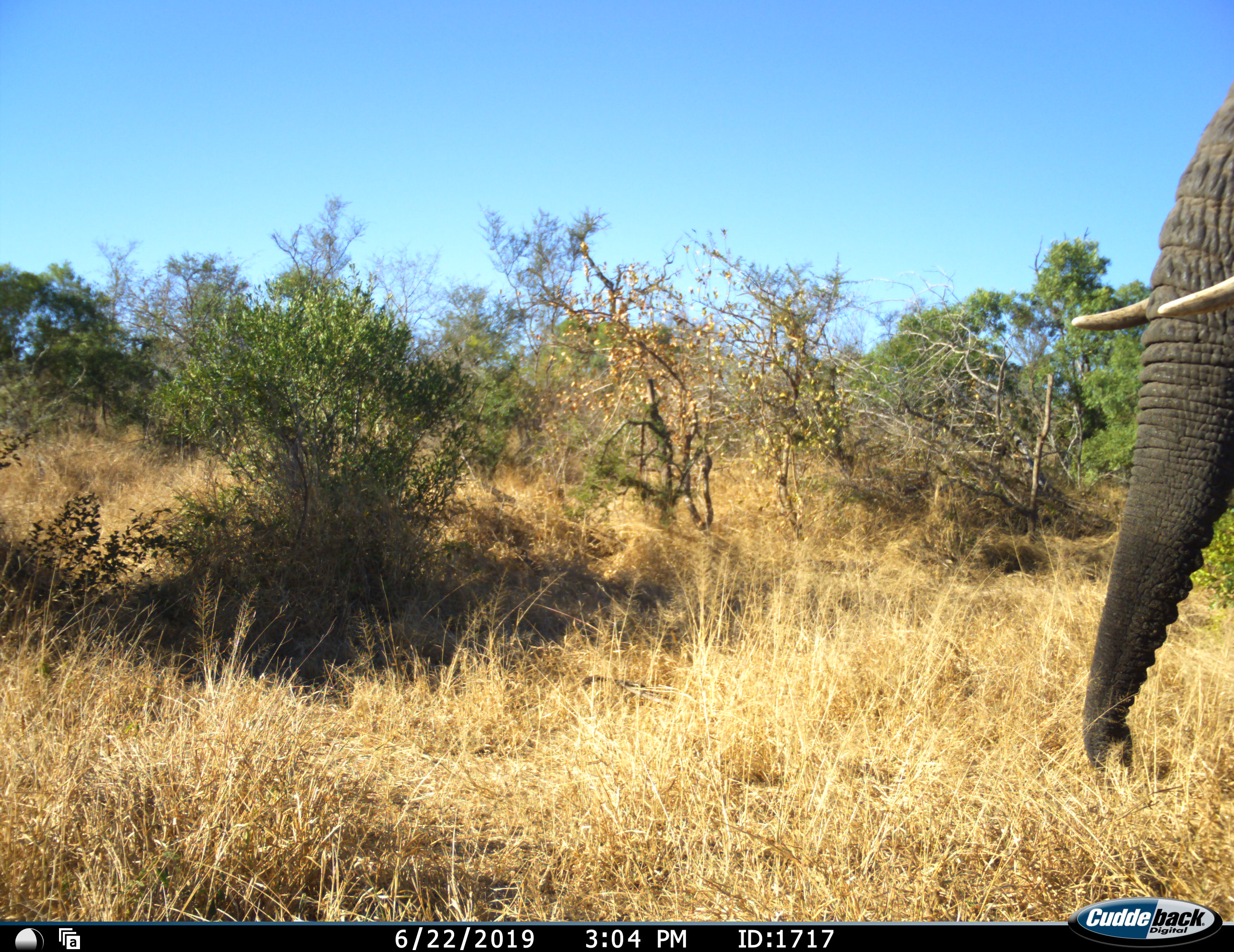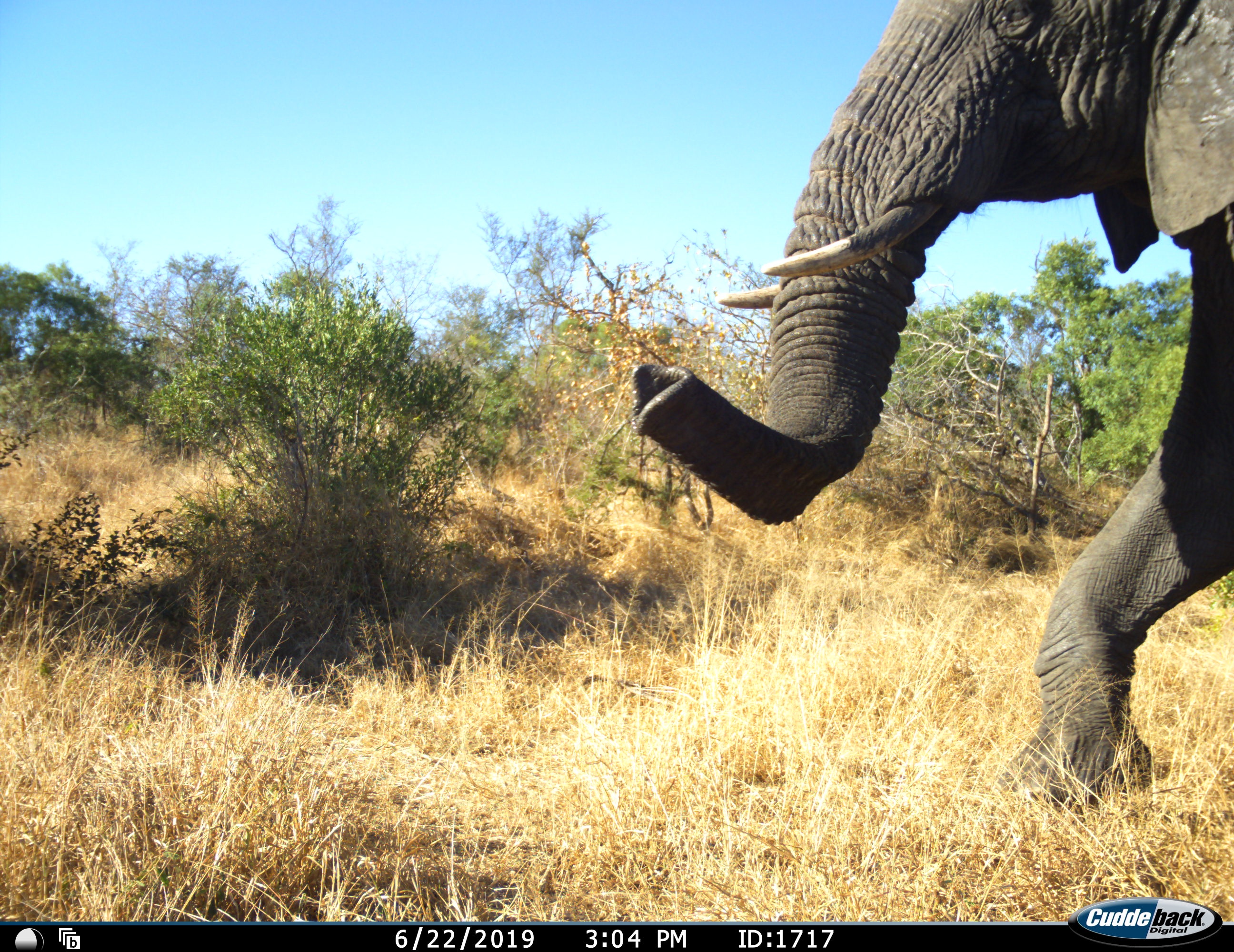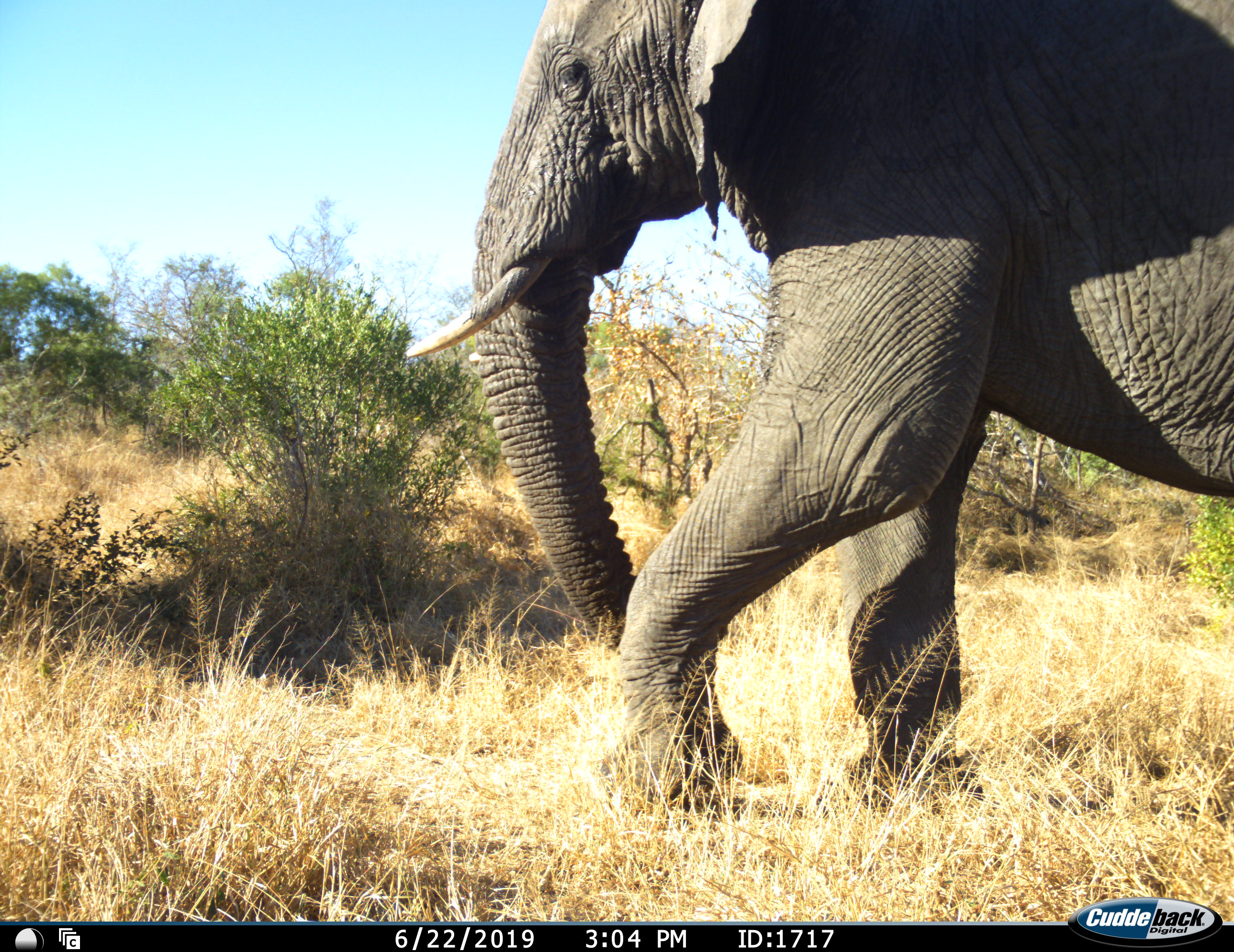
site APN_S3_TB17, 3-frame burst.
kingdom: Animalia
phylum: Chordata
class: Mammalia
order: Proboscidea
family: Elephantidae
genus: Loxodonta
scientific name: Loxodonta africana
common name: african bush elephant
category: elephant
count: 1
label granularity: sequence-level